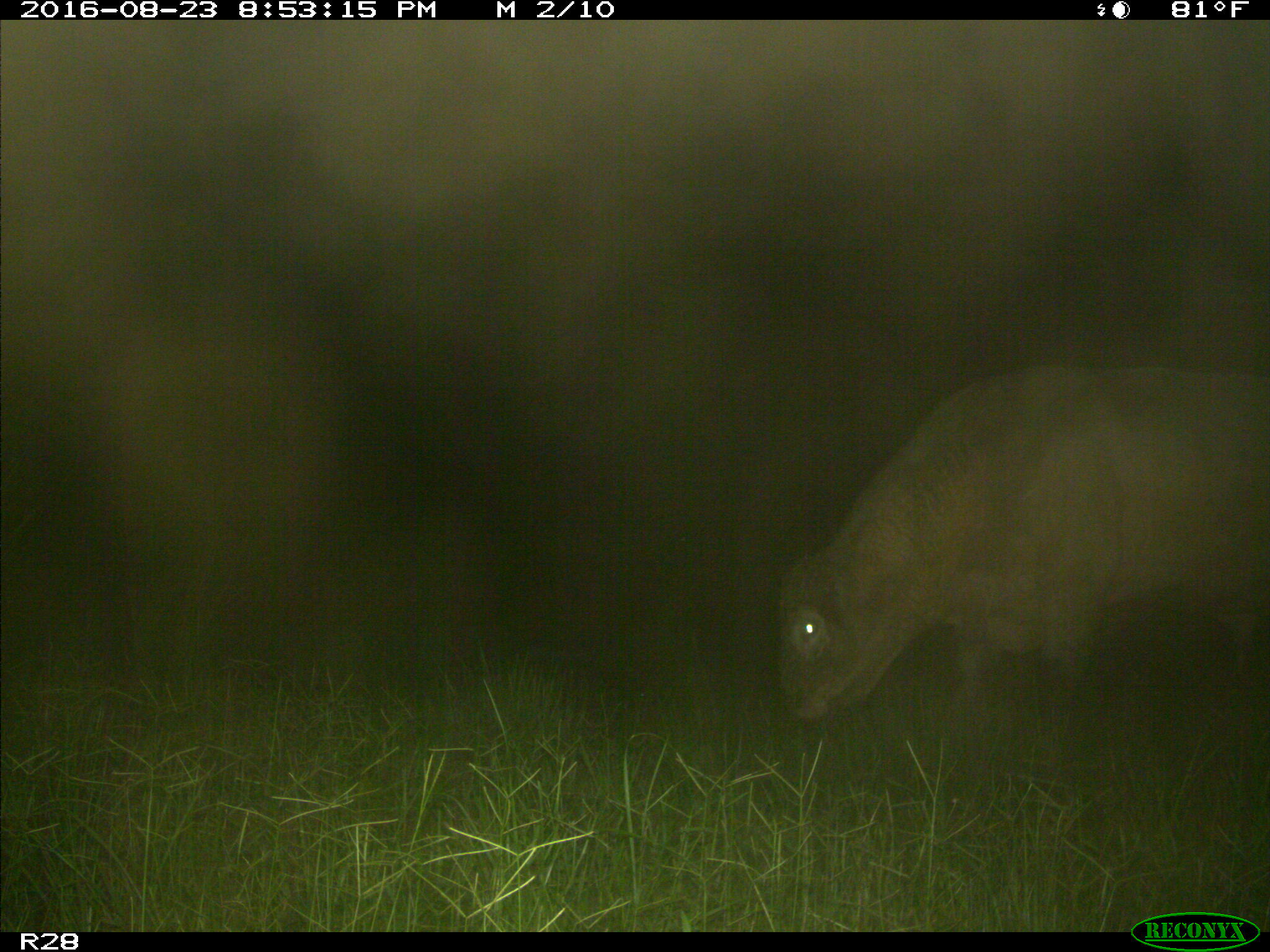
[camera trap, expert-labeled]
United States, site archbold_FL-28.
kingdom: Animalia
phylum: Chordata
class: Mammalia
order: Artiodactyla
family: Bovidae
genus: Bos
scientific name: Bos taurus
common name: domestic cow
Bos taurus (domestic cow).